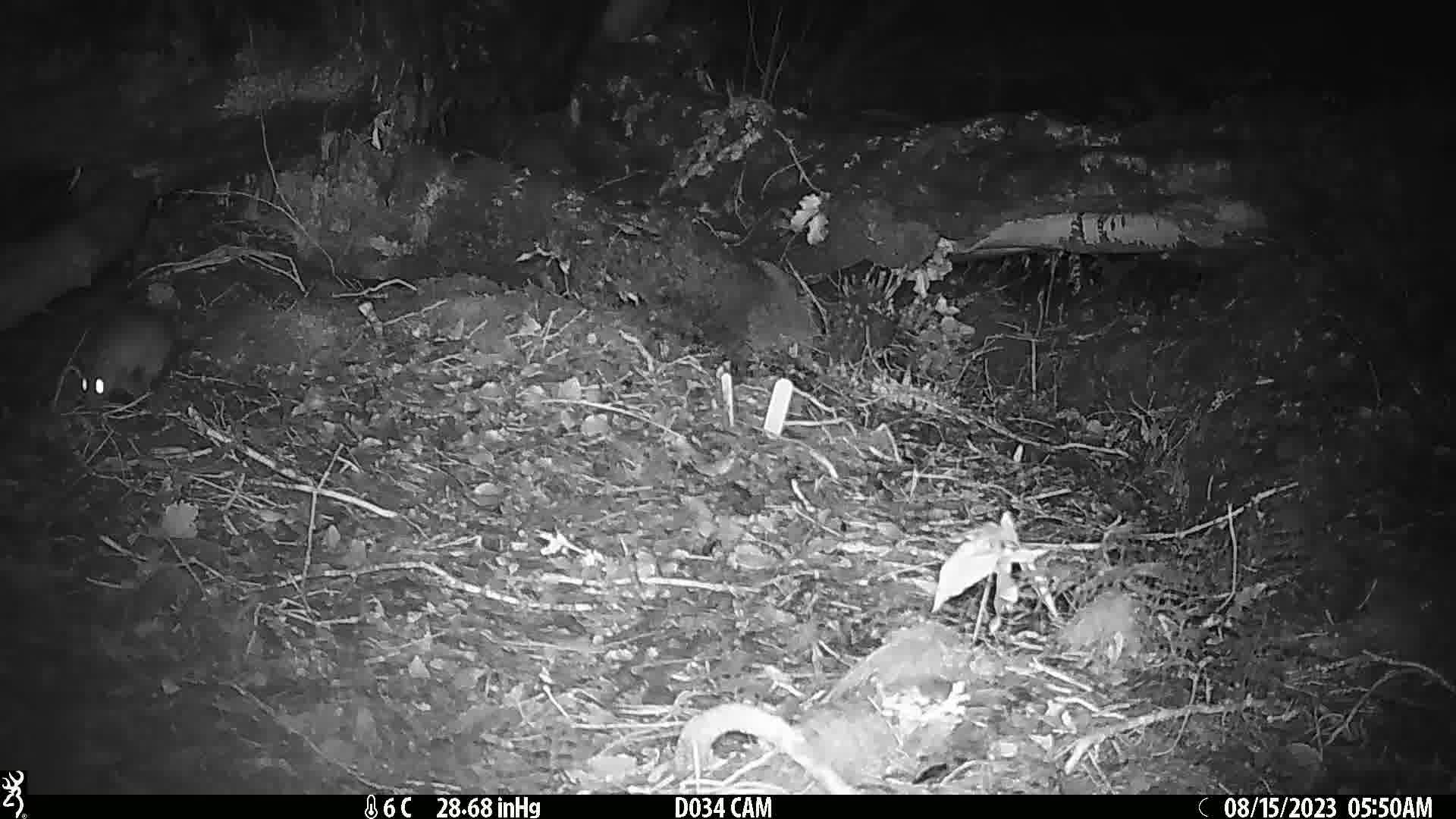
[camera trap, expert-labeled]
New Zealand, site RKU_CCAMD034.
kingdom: Animalia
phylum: Chordata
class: Mammalia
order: Rodentia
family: Muridae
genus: Rattus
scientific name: Rattus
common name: rat